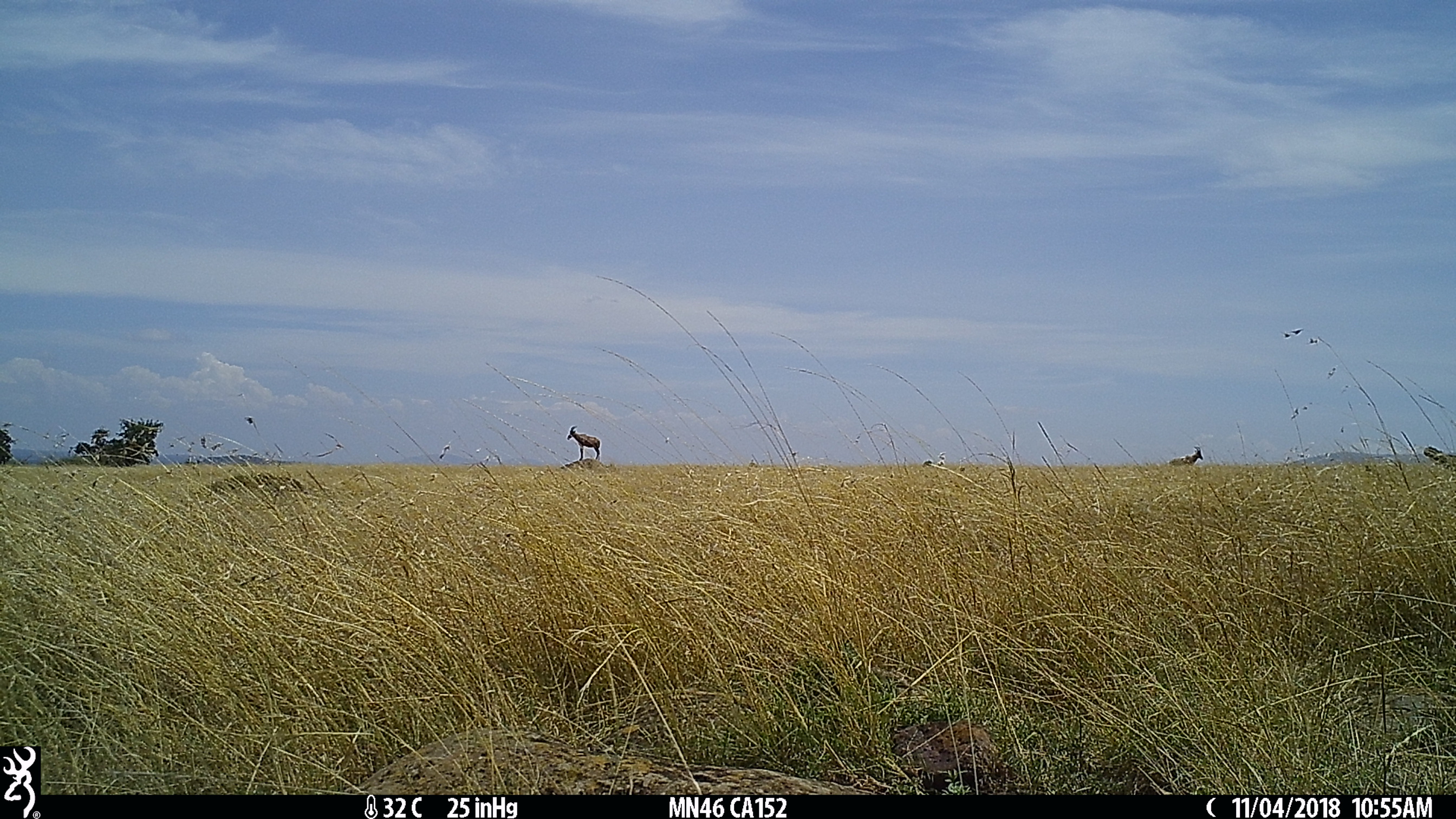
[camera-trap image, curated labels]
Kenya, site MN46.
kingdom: Animalia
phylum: Chordata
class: Mammalia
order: Artiodactyla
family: Bovidae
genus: Damaliscus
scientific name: Damaliscus lunatus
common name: topi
Topi (Damaliscus lunatus).